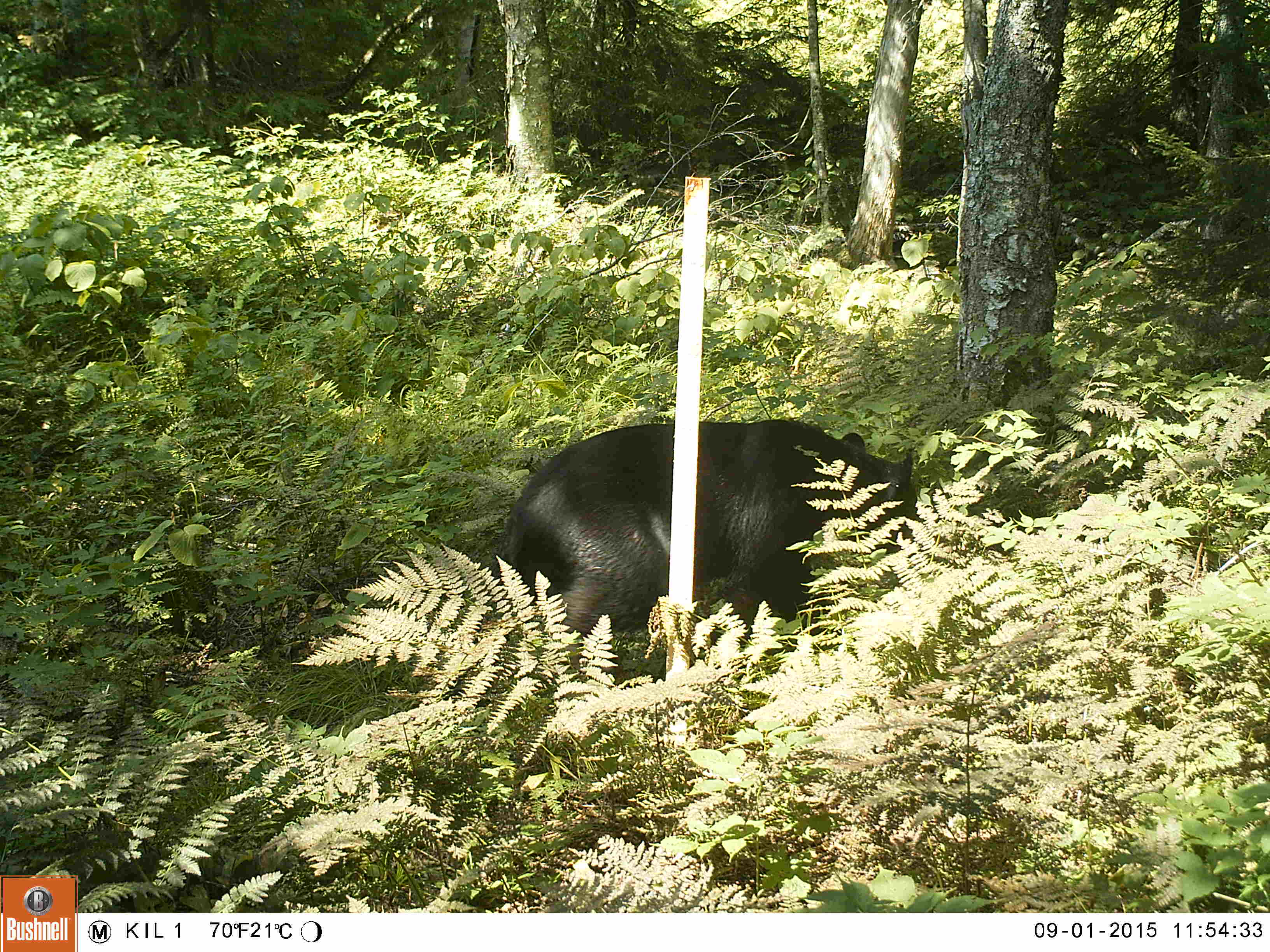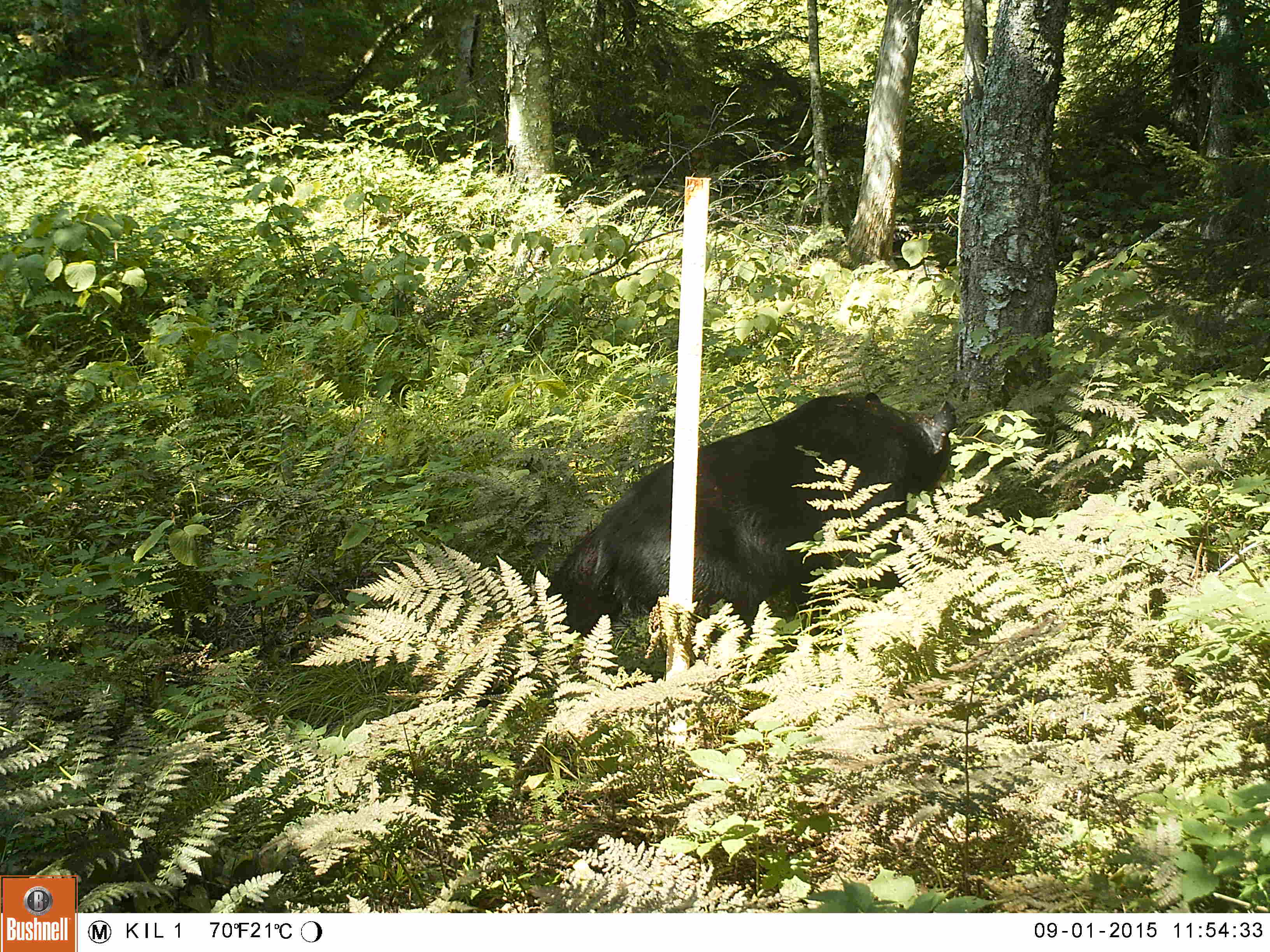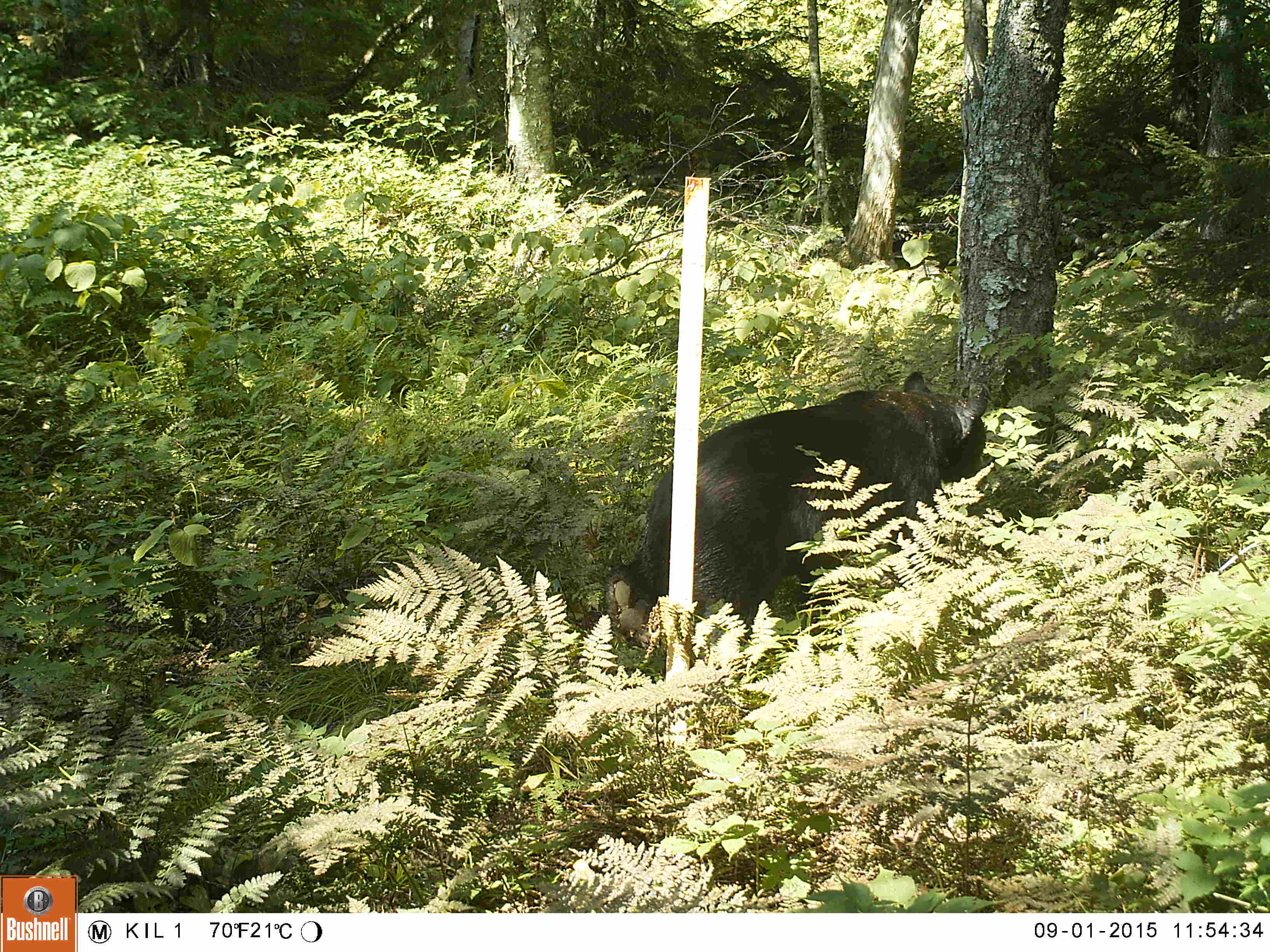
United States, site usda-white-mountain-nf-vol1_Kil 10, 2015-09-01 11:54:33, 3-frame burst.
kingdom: Animalia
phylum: Chordata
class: Mammalia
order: Carnivora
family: Ursidae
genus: Ursus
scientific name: Ursus americanus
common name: black bear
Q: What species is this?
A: Black bear (Ursus americanus).